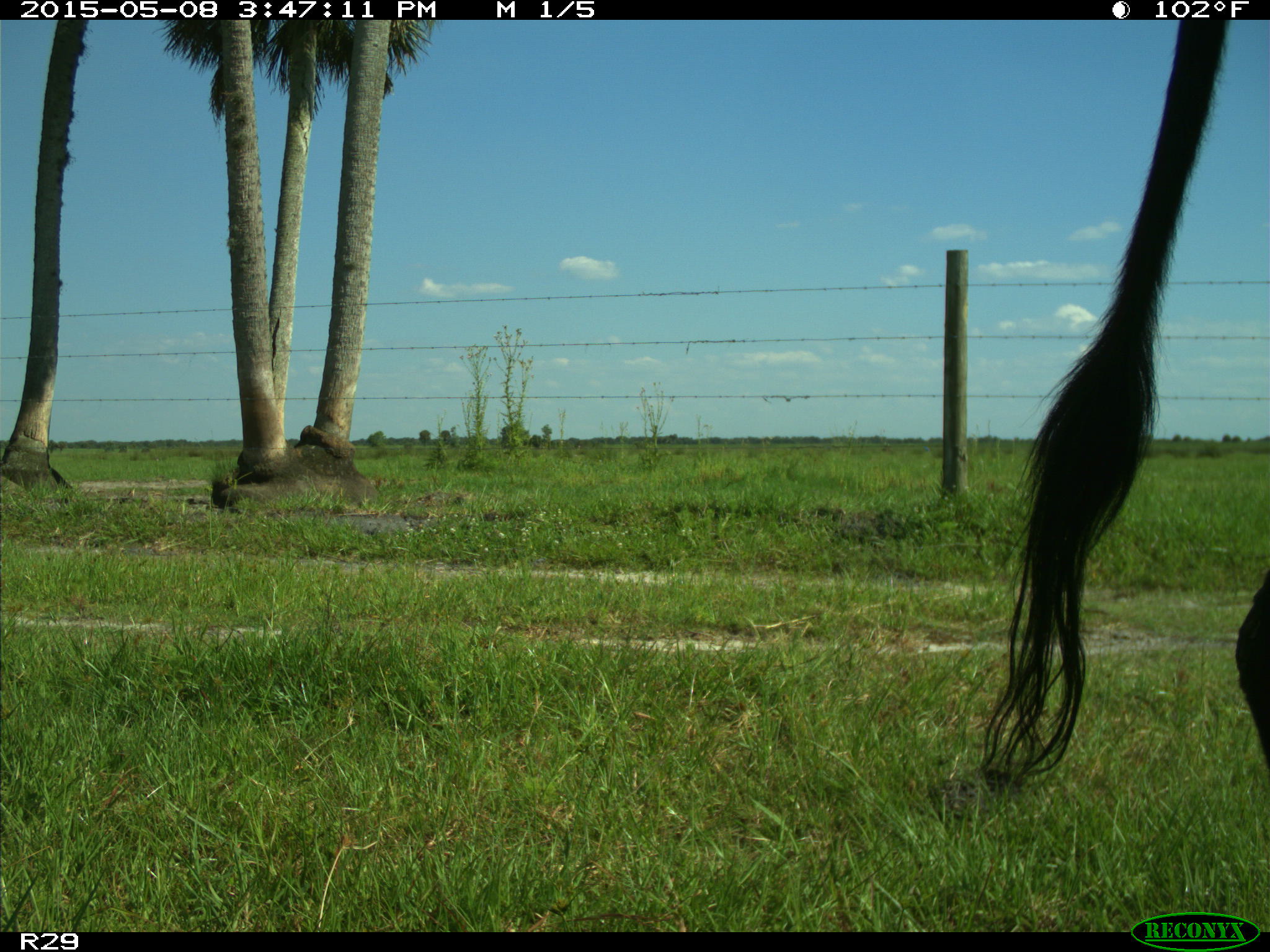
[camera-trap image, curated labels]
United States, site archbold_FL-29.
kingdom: Animalia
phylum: Chordata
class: Mammalia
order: Artiodactyla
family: Bovidae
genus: Bos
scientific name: Bos taurus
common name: domestic cow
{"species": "Bos taurus (domestic cow)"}